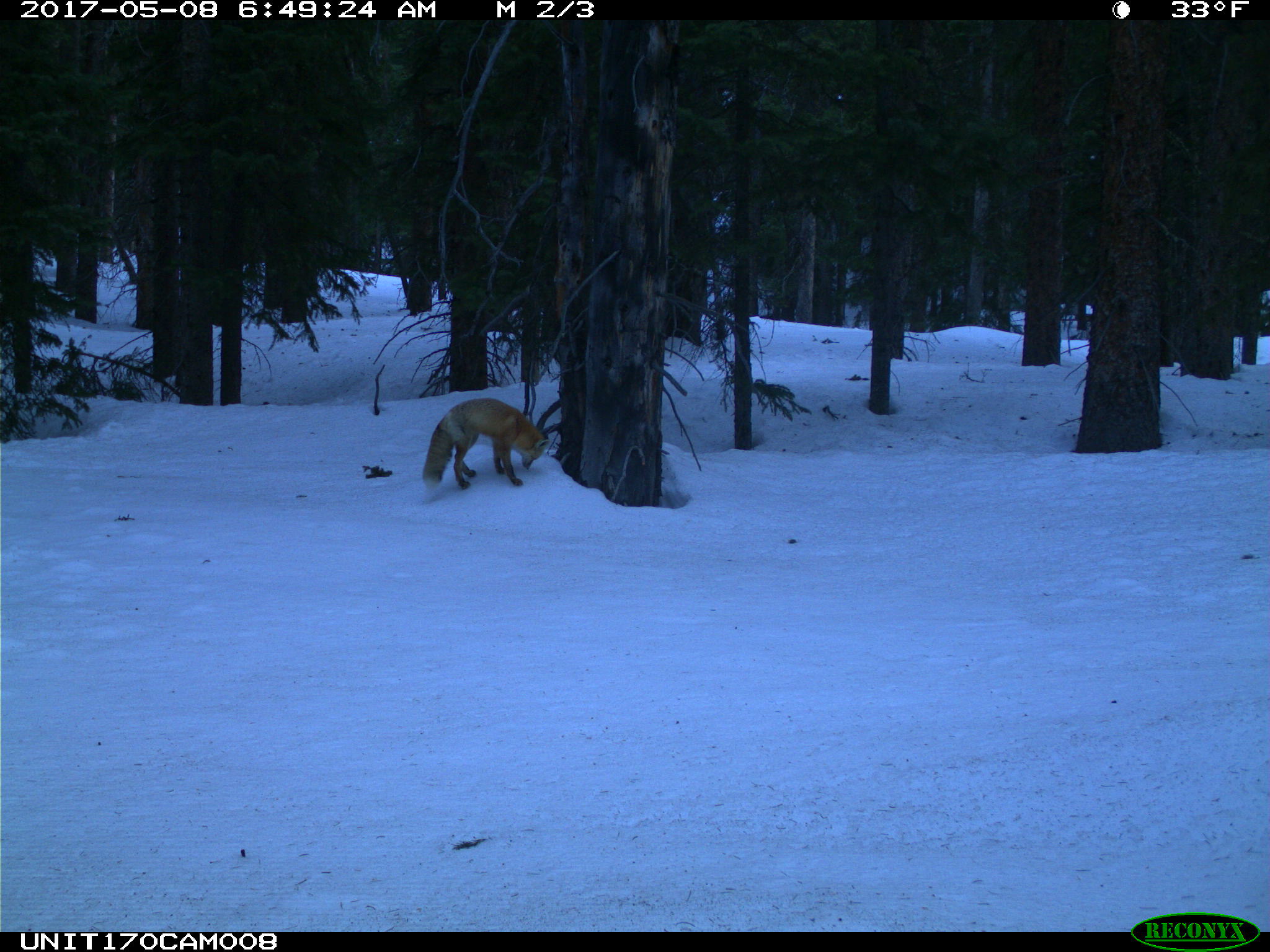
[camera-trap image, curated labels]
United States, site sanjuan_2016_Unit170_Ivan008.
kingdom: Animalia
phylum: Chordata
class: Mammalia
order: Carnivora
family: Canidae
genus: Vulpes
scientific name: Vulpes vulpes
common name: red fox